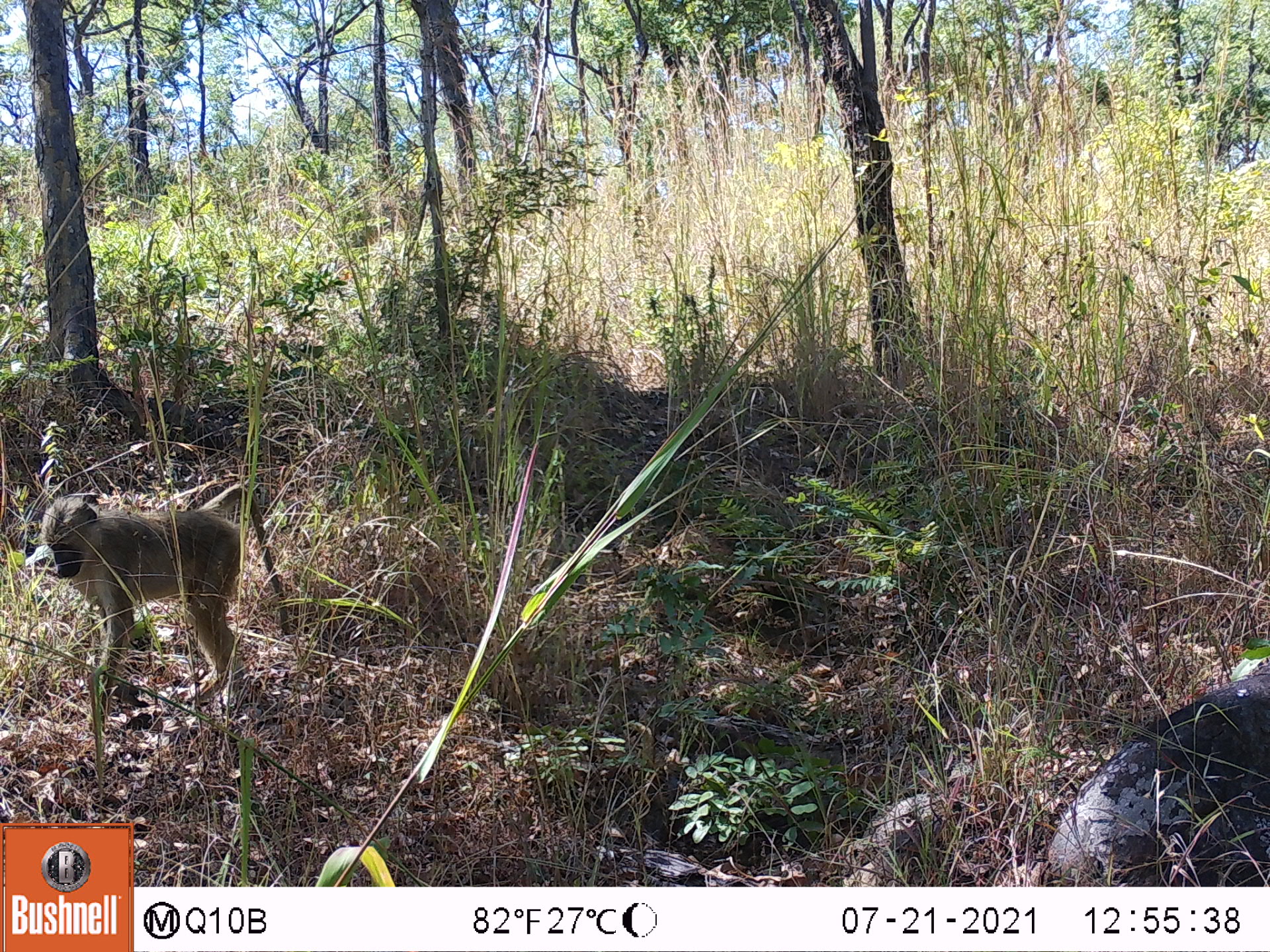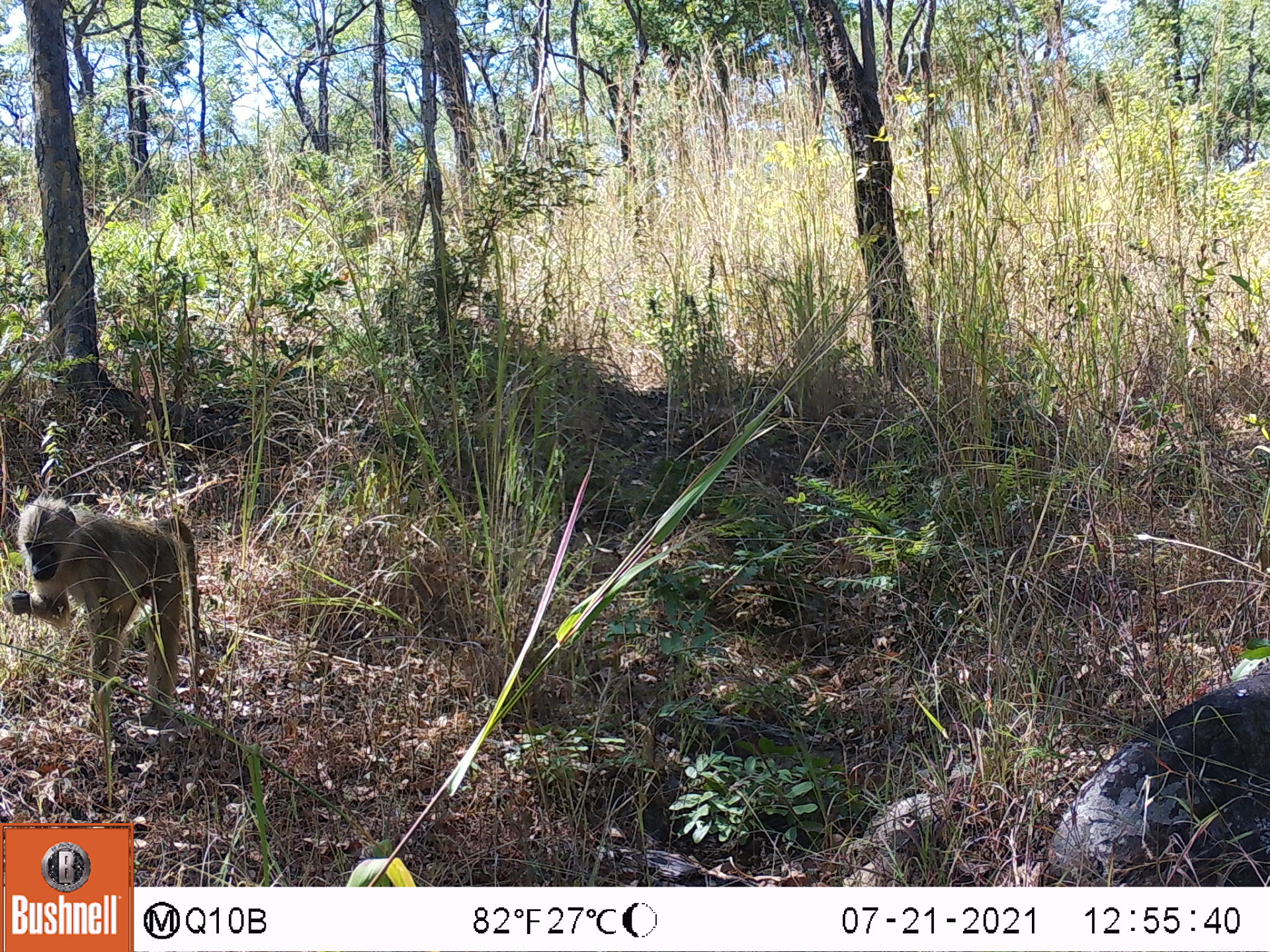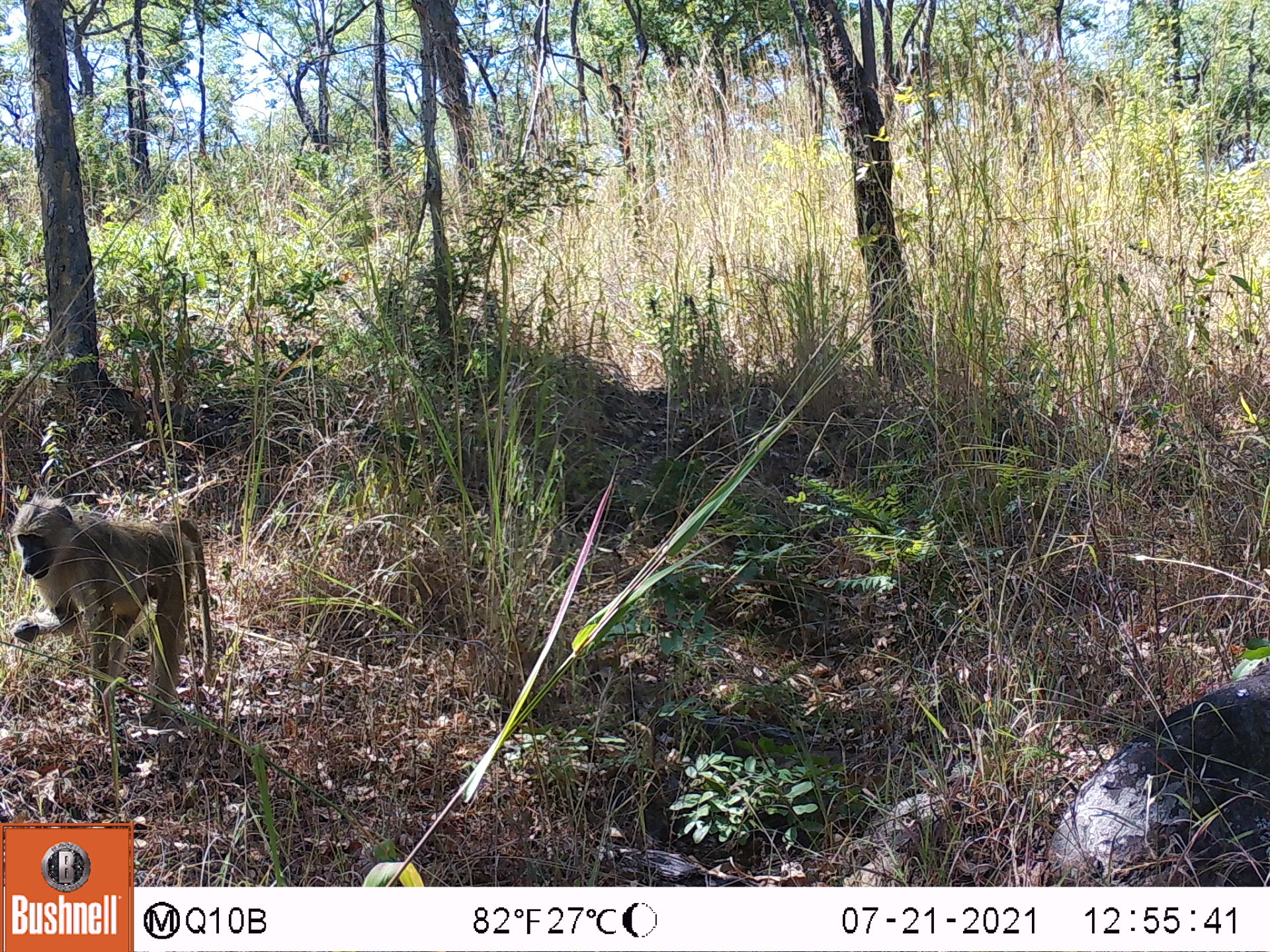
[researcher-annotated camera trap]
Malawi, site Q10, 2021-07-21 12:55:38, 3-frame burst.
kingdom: Animalia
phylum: Chordata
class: Mammalia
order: Primates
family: Cercopithecidae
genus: Papio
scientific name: Papio cynocephalus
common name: yellow baboon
Yellow baboon (Papio cynocephalus), count 1.